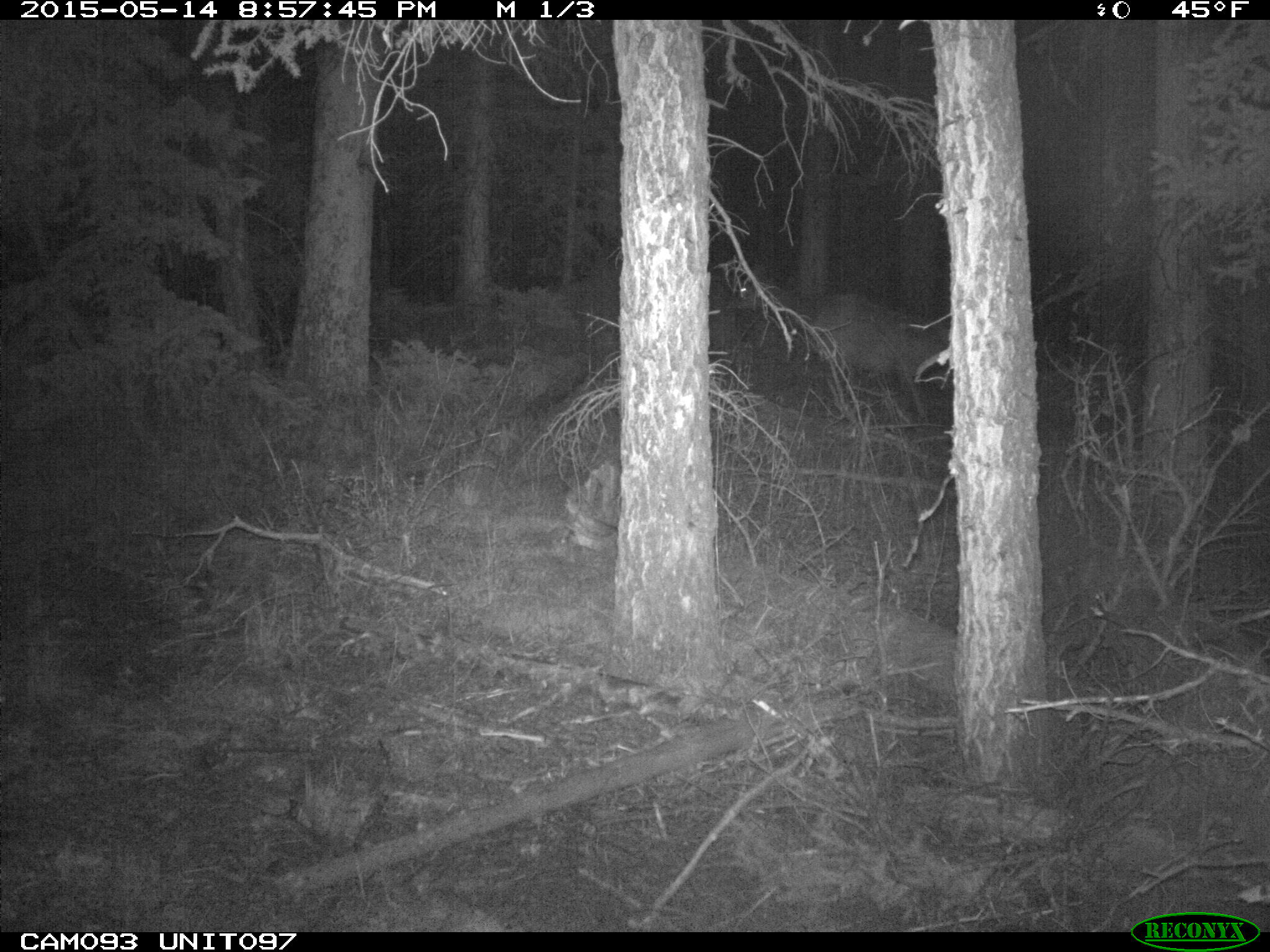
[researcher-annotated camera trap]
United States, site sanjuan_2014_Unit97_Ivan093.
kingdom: Animalia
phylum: Chordata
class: Mammalia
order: Artiodactyla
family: Cervidae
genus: Cervus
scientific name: Cervus elaphus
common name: red deer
Cervus elaphus (red deer).